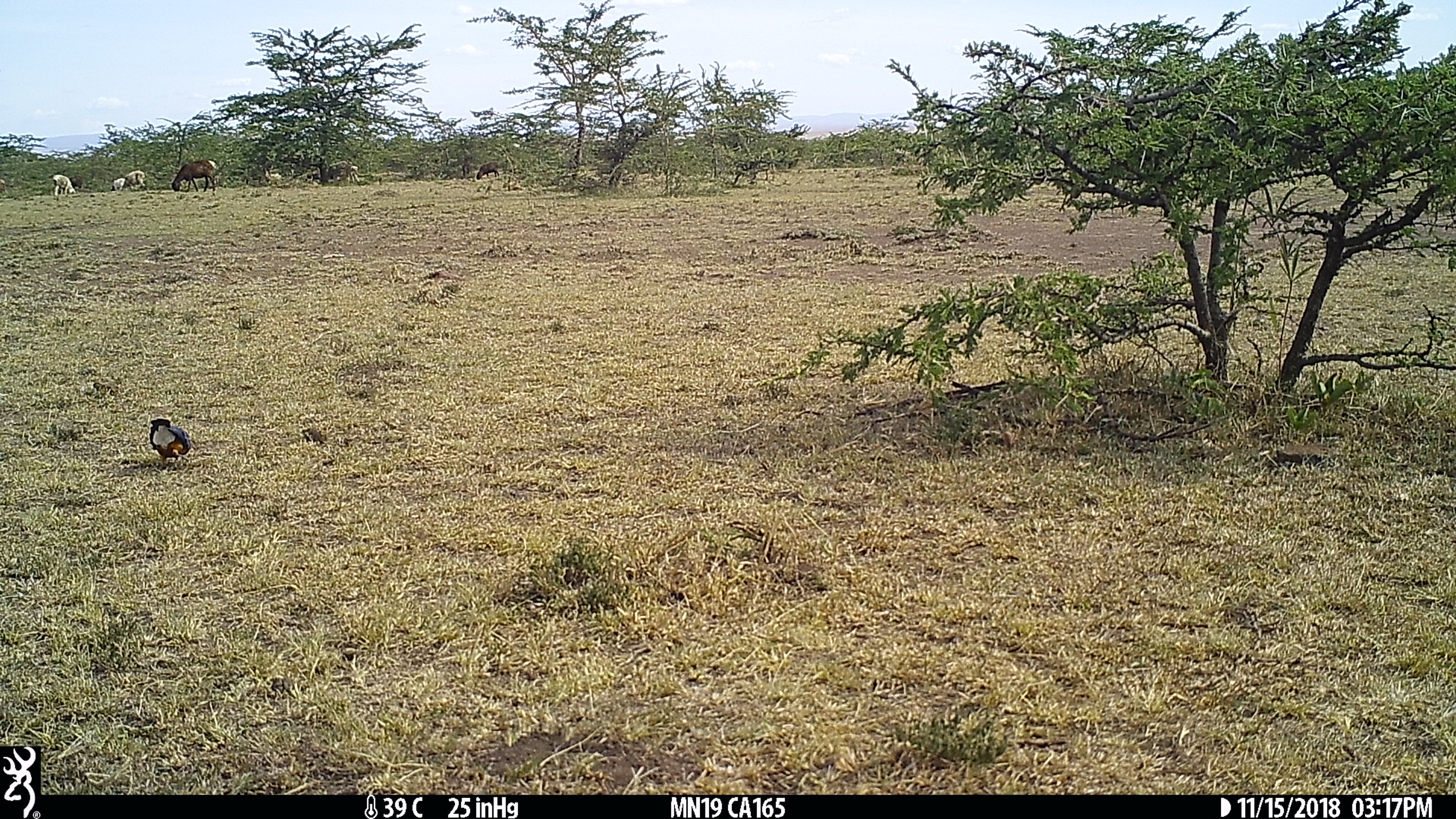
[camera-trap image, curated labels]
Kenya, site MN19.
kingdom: Animalia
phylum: Chordata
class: Mammalia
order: Artiodactyla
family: Bovidae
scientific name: Bovidae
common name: sheep or goat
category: shoat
Shoat (sheep or goat) (Bovidae).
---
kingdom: Animalia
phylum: Chordata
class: Aves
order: Passeriformes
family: Sturnidae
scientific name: Sturnidae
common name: starling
Starling (Sturnidae).